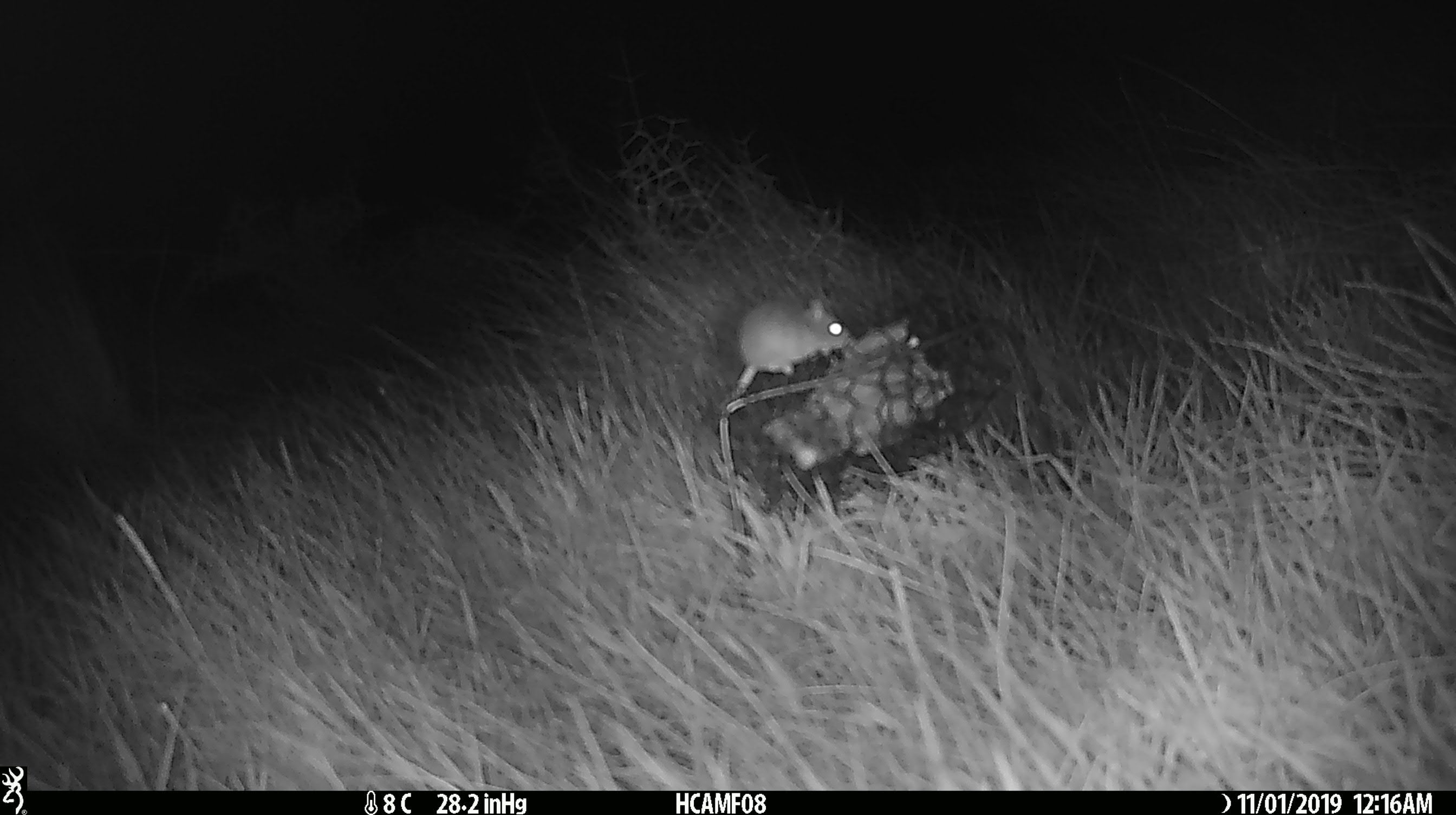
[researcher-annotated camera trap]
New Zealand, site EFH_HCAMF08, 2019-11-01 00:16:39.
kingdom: Animalia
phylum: Chordata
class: Mammalia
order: Rodentia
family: Muridae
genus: Mus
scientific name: Mus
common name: mouse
Mouse (Mus).